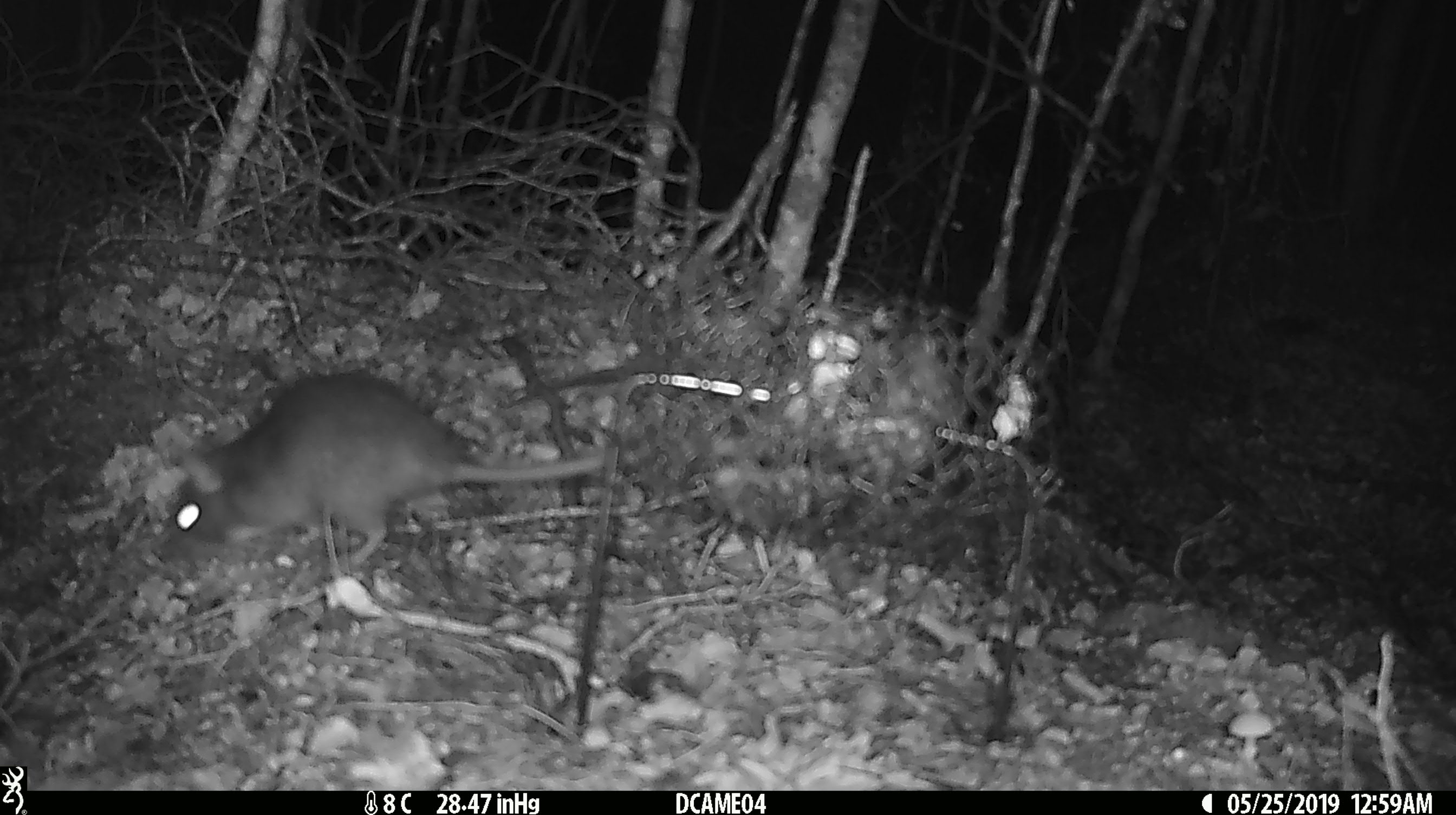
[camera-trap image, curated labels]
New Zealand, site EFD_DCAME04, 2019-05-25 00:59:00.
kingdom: Animalia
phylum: Chordata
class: Mammalia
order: Rodentia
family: Muridae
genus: Rattus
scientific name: Rattus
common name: rat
Rat (Rattus).